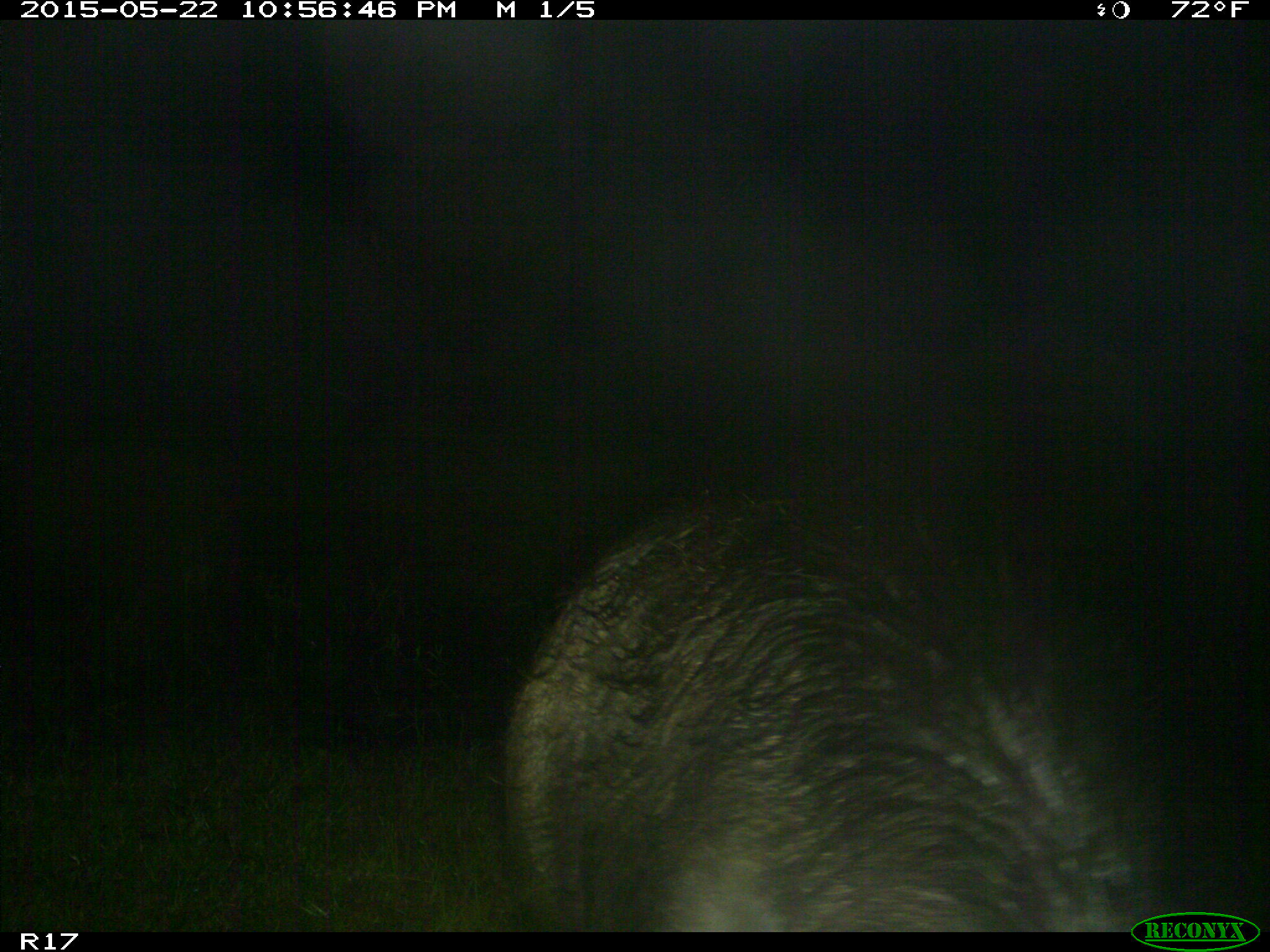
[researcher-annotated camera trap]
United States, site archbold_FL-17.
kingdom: Animalia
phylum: Chordata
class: Mammalia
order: Artiodactyla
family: Suidae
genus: Sus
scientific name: Sus scrofa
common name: wild boar